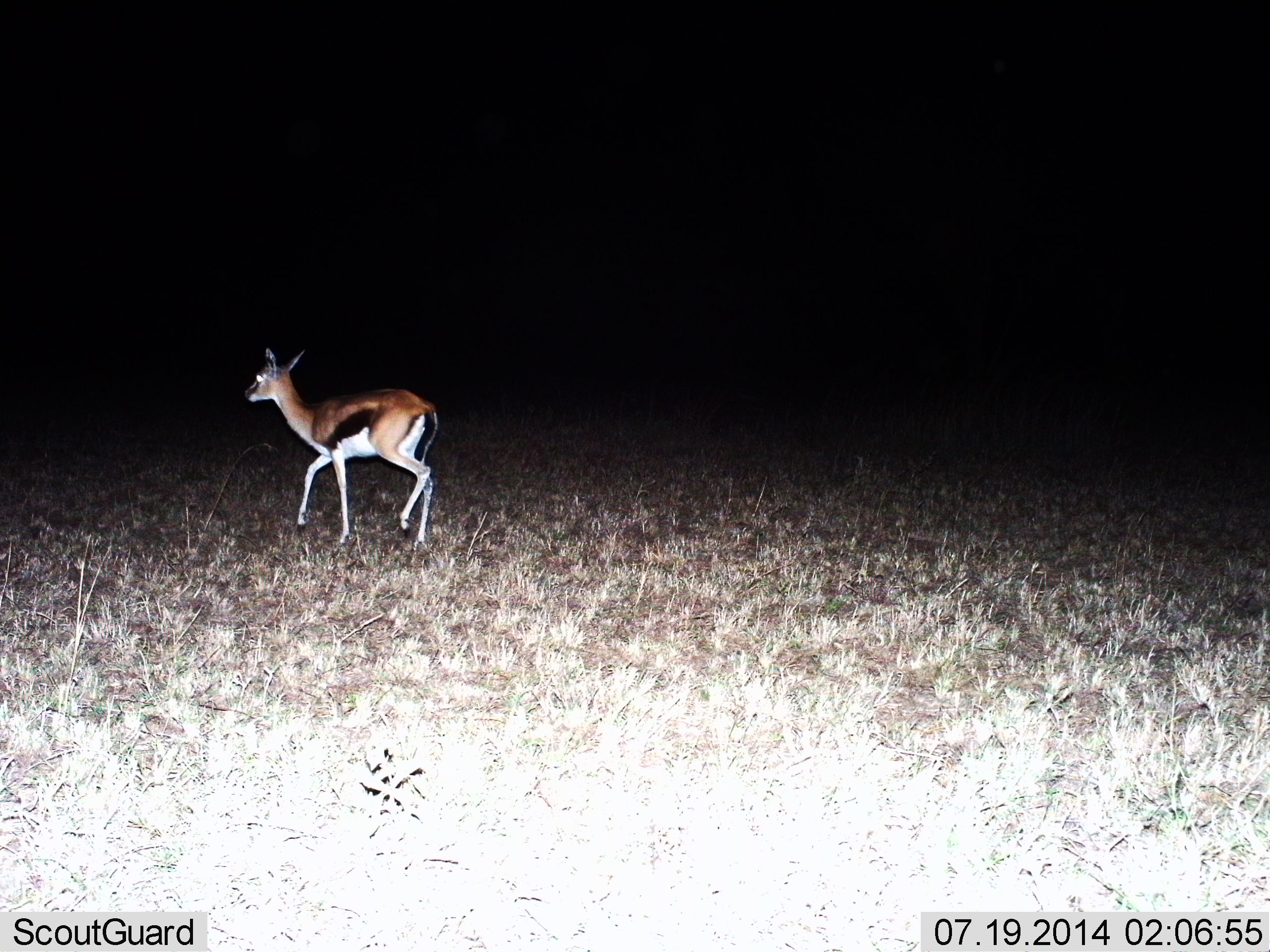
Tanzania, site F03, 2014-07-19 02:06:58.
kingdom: Animalia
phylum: Chordata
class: Mammalia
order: Artiodactyla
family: Bovidae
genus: Eudorcas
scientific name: Eudorcas thomsonii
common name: thomson's gazelle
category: gazellethomsons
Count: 1.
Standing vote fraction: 20%.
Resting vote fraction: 0%.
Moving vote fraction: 80%.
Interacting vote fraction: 0%.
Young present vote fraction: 0%.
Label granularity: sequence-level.